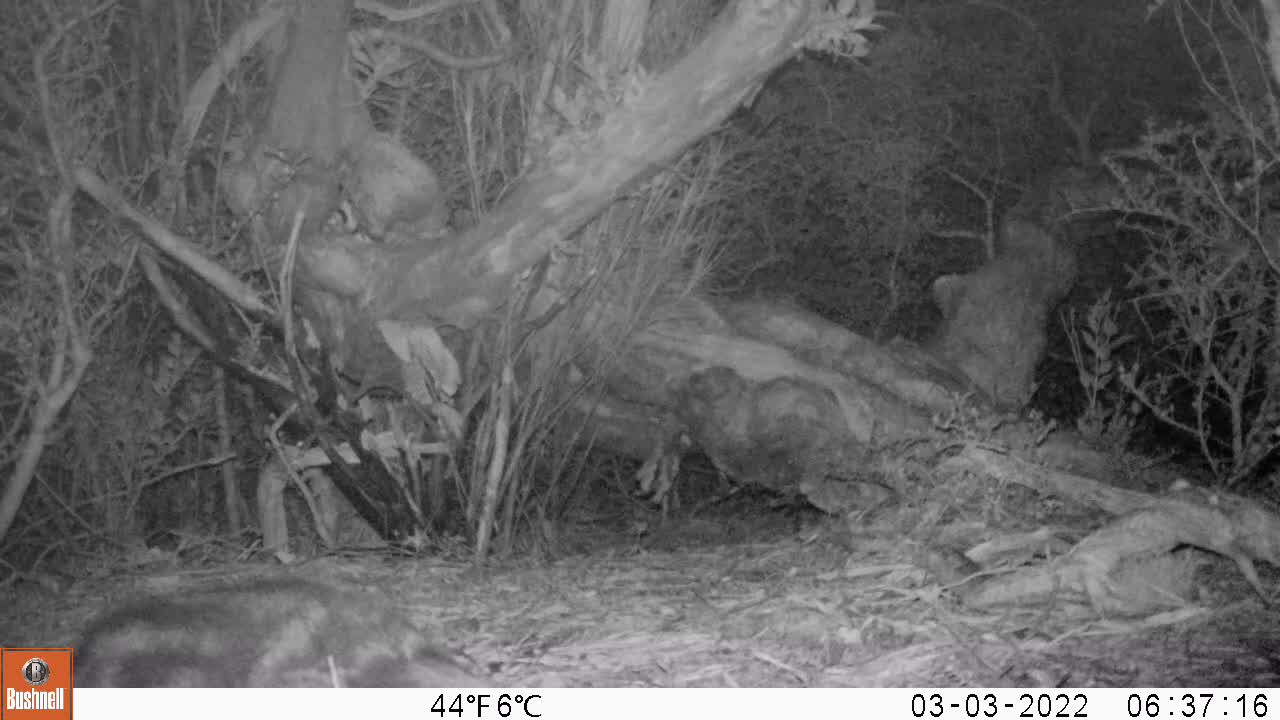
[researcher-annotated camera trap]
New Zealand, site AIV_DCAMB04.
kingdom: Animalia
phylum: Chordata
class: Mammalia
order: Carnivora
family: Felidae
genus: Felis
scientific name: Felis catus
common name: domestic cat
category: cat